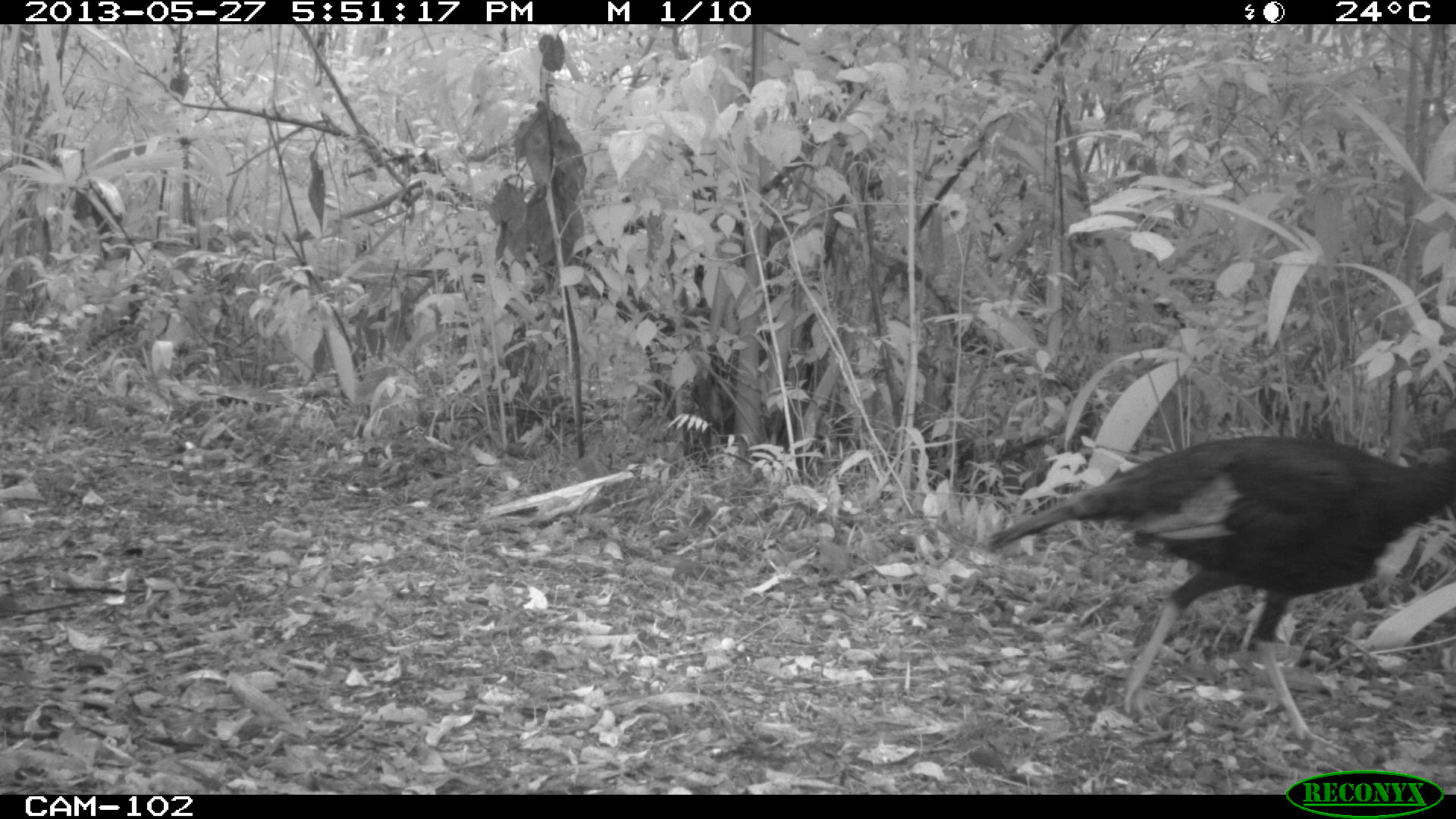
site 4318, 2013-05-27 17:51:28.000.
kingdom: Animalia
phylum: Chordata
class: Aves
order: Galliformes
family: Phasianidae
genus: Meleagris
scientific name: Meleagris ocellata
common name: ocellated turkey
Meleagris ocellata (ocellated turkey), count 1.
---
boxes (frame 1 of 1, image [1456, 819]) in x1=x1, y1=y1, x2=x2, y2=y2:
meleagris ocellata: x1=976, y1=434, x2=1449, y2=752